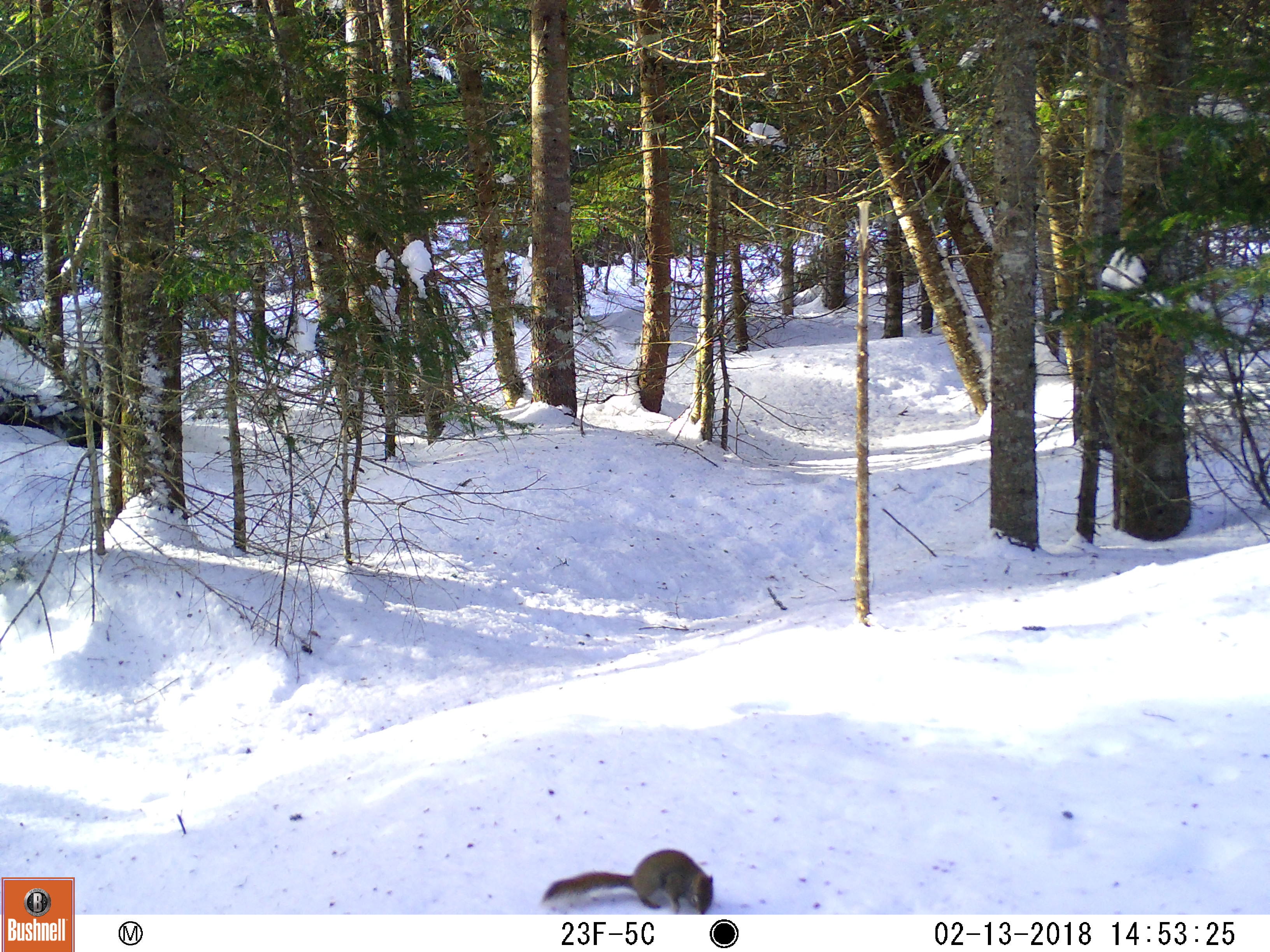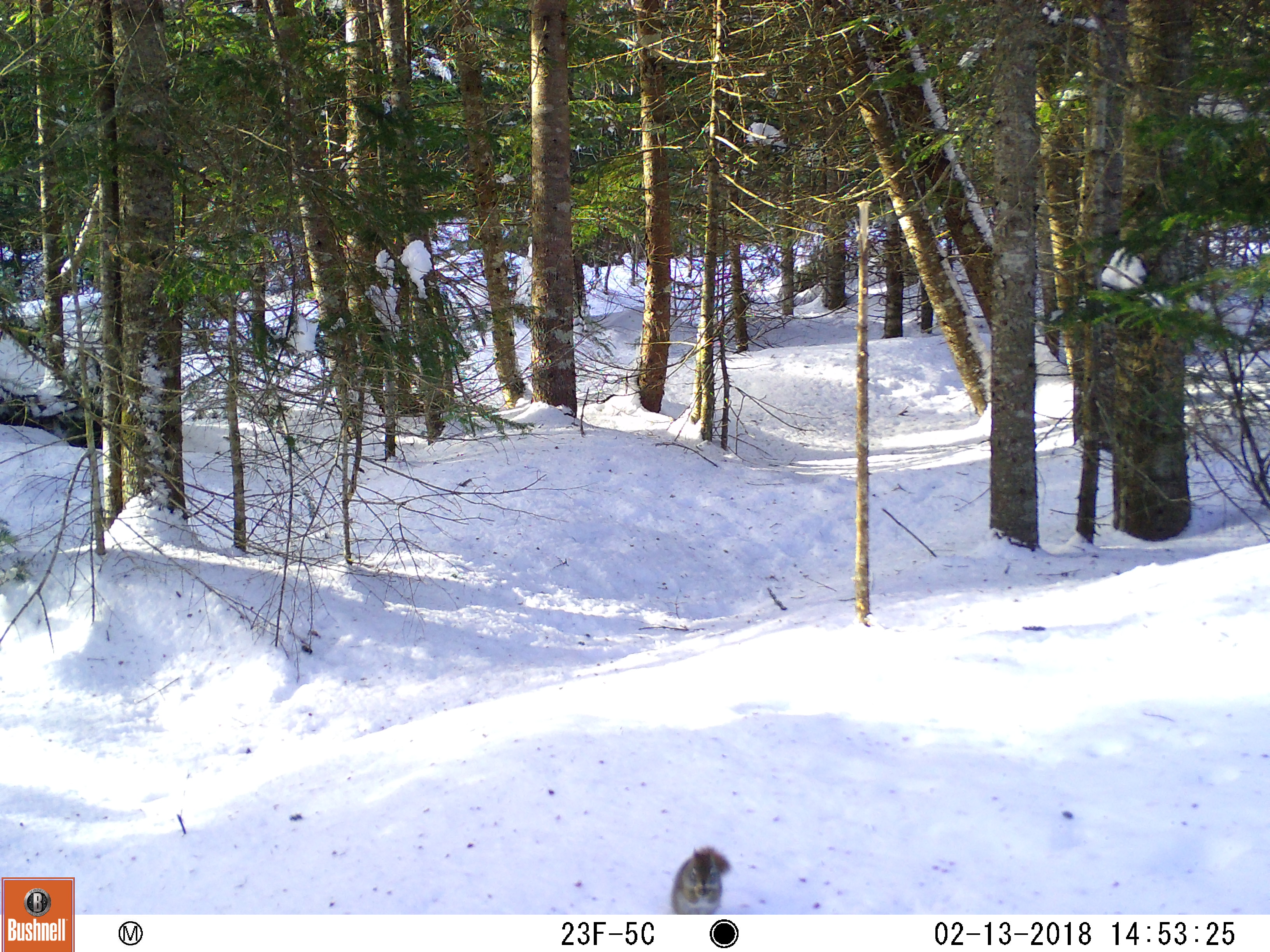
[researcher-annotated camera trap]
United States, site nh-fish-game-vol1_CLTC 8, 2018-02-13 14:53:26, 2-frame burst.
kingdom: Animalia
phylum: Chordata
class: Mammalia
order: Rodentia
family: Sciuridae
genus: Tamiasciurus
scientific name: Tamiasciurus hudsonicus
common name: red squirrel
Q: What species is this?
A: Red squirrel (Tamiasciurus hudsonicus).